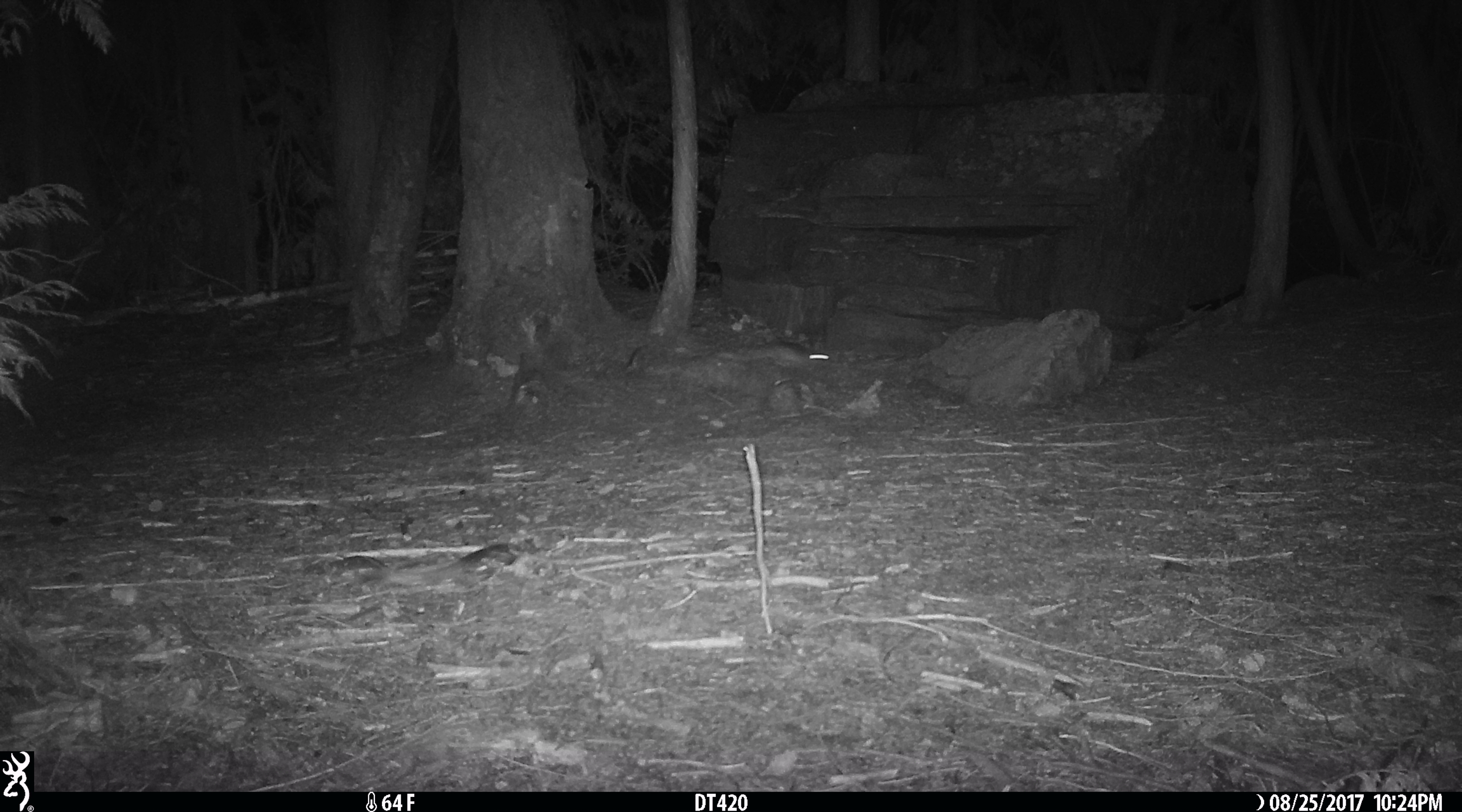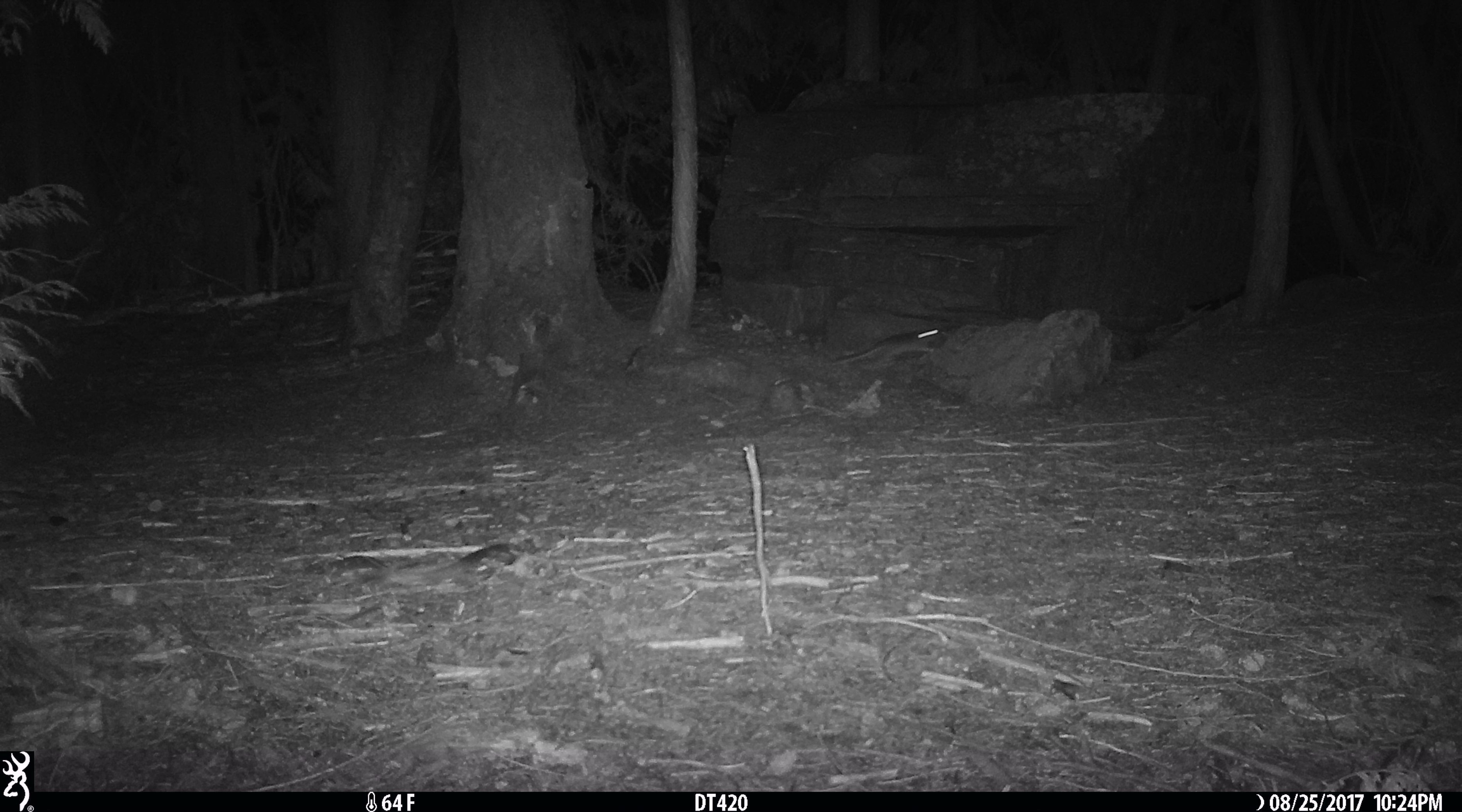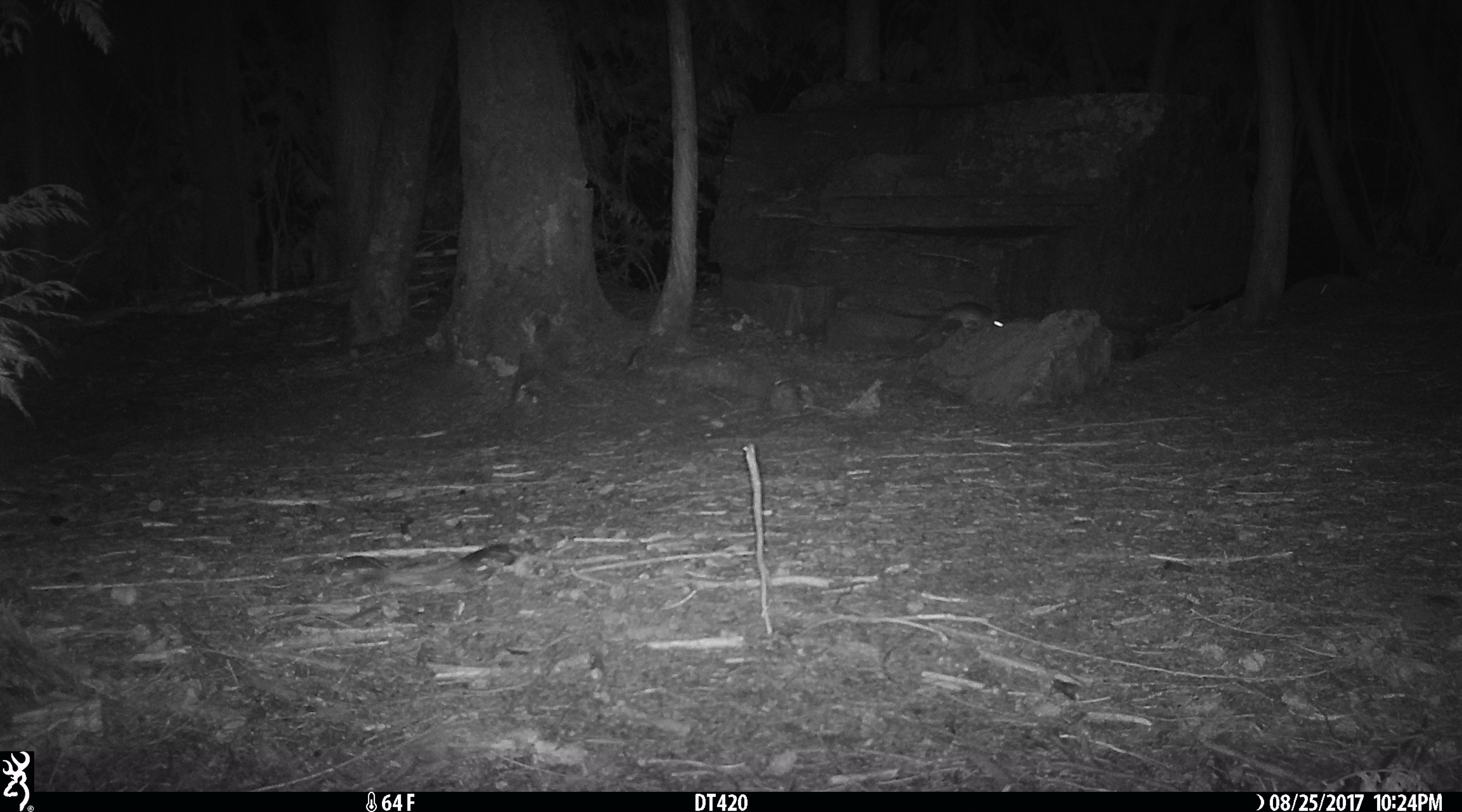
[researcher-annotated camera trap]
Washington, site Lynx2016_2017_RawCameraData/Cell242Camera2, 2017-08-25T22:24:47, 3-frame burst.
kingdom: Animalia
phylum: Chordata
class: Mammalia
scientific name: Mammalia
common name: small mammal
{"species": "small mammal (Mammalia)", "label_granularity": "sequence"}